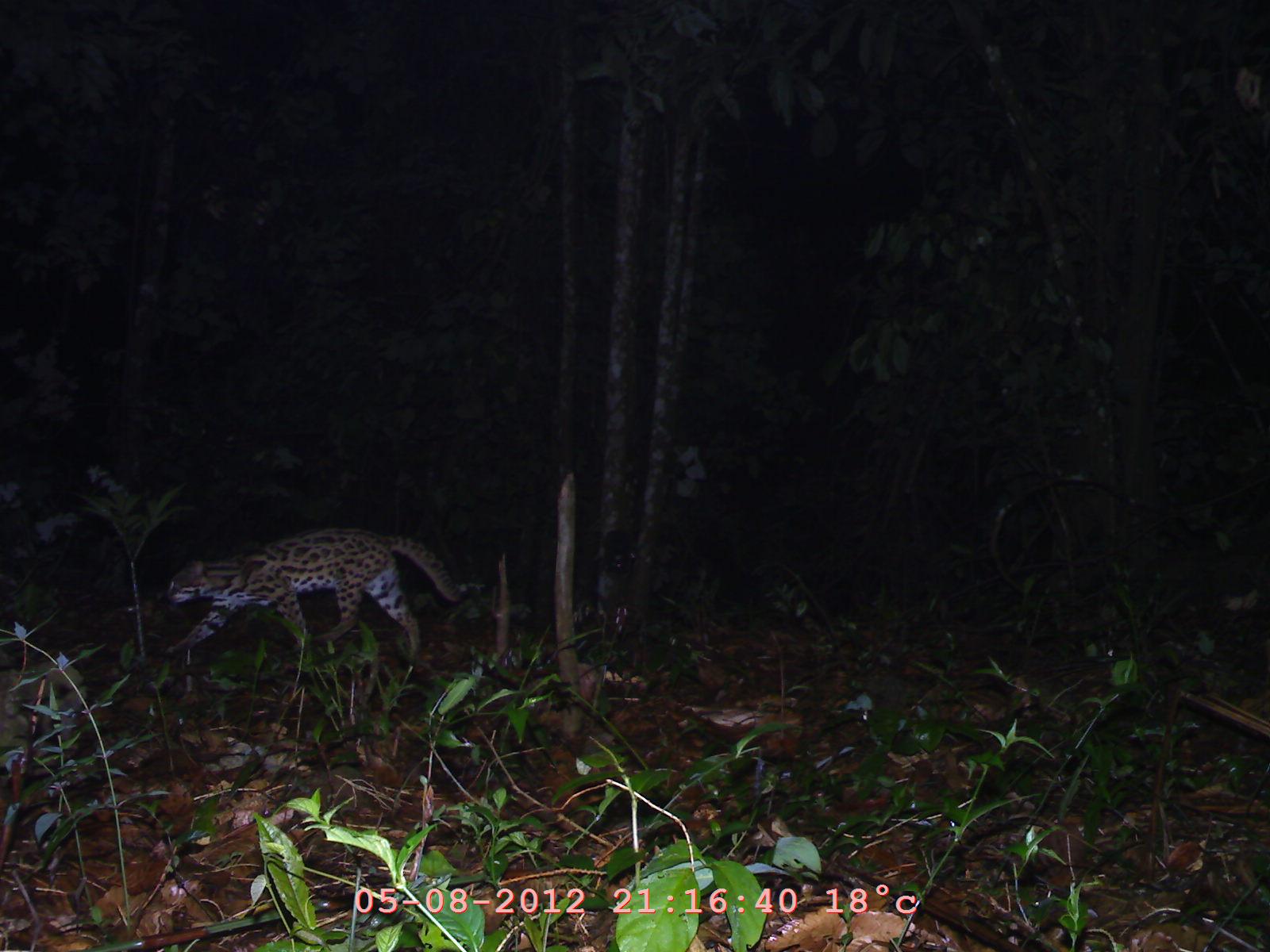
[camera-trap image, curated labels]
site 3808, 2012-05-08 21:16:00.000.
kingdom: Animalia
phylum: Chordata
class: Mammalia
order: Carnivora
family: Felidae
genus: Prionailurus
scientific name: Prionailurus bengalensis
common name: mainland leopard cat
Prionailurus bengalensis (mainland leopard cat), count 1.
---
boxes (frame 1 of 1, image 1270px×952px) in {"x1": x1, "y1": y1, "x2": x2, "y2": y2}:
prionailurus bengalensis: {"x1": 164, "y1": 522, "x2": 467, "y2": 658}